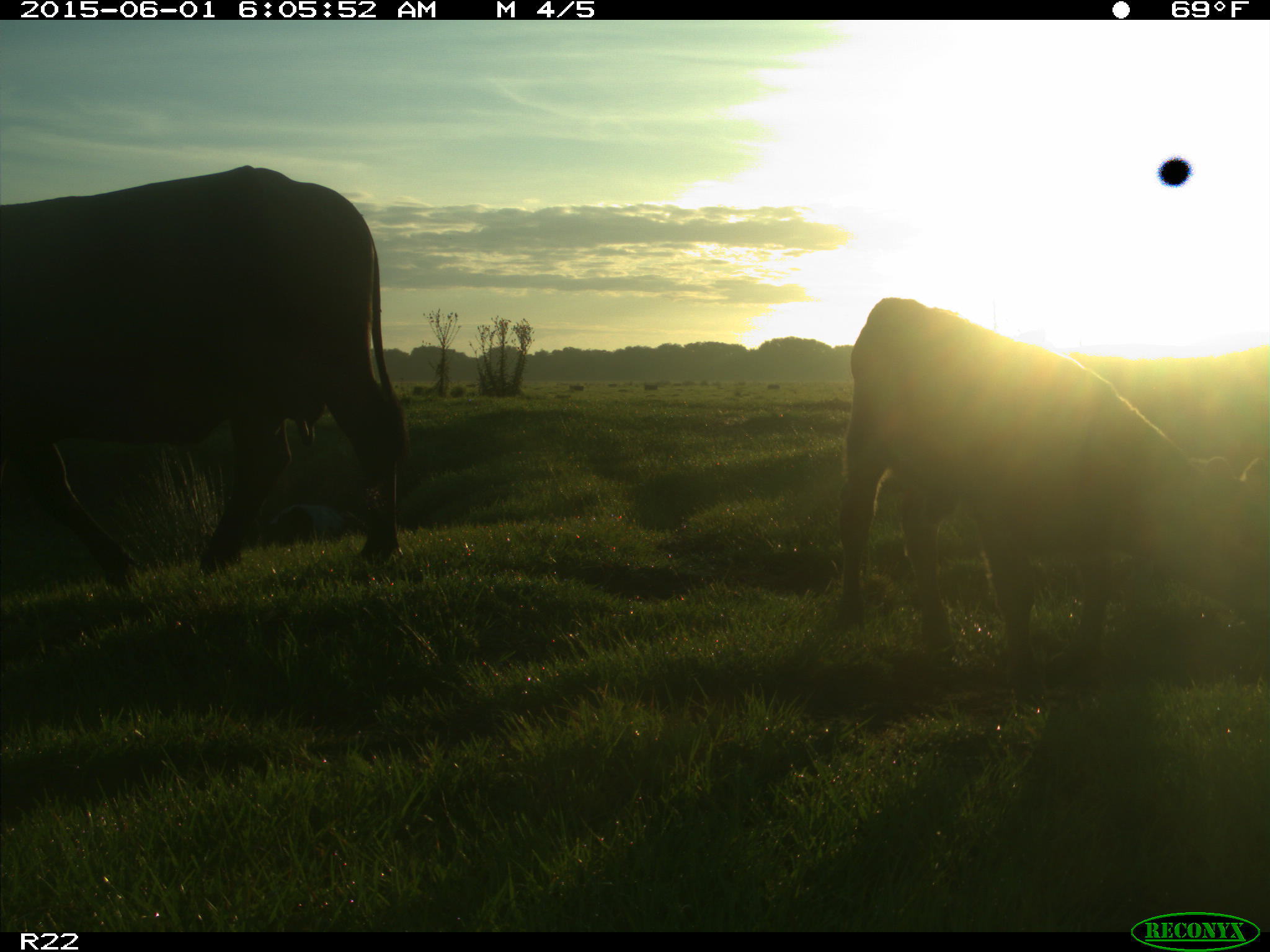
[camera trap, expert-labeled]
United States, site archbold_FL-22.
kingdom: Animalia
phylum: Chordata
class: Mammalia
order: Artiodactyla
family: Bovidae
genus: Bos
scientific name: Bos taurus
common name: domestic cow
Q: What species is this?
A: Bos taurus (domestic cow).